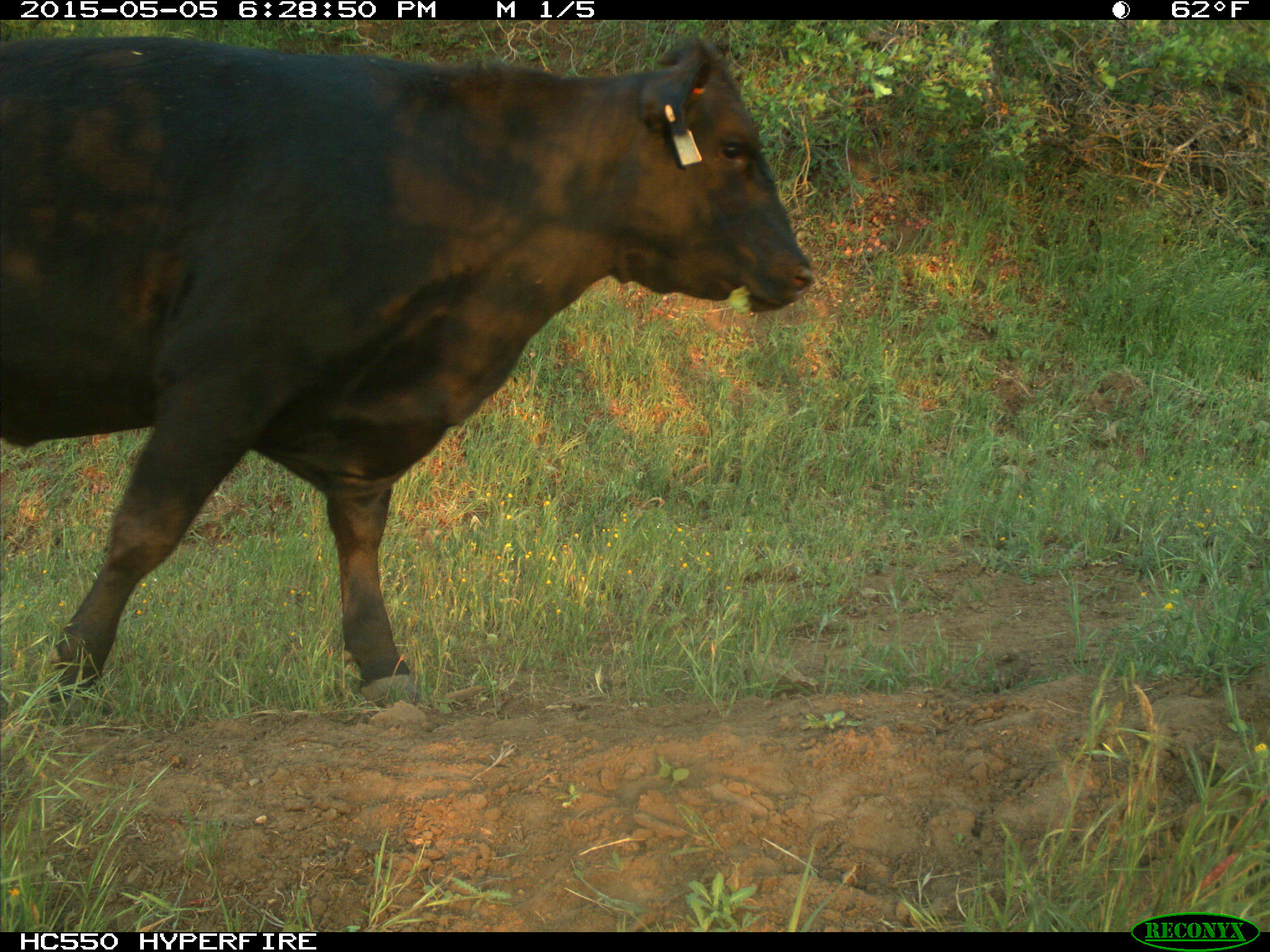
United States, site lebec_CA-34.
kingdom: Animalia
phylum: Chordata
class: Mammalia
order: Artiodactyla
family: Bovidae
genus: Bos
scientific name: Bos taurus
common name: domestic cow